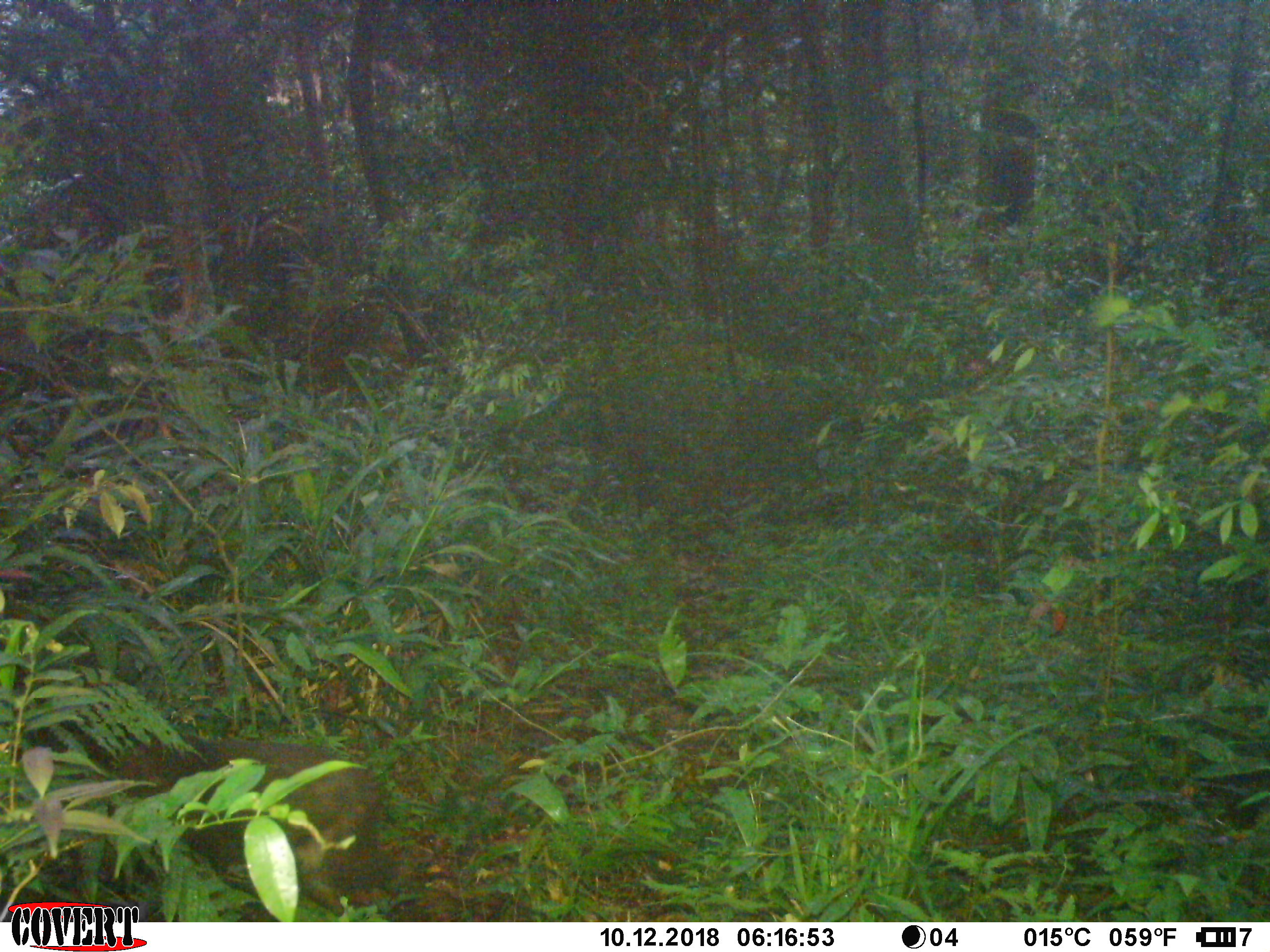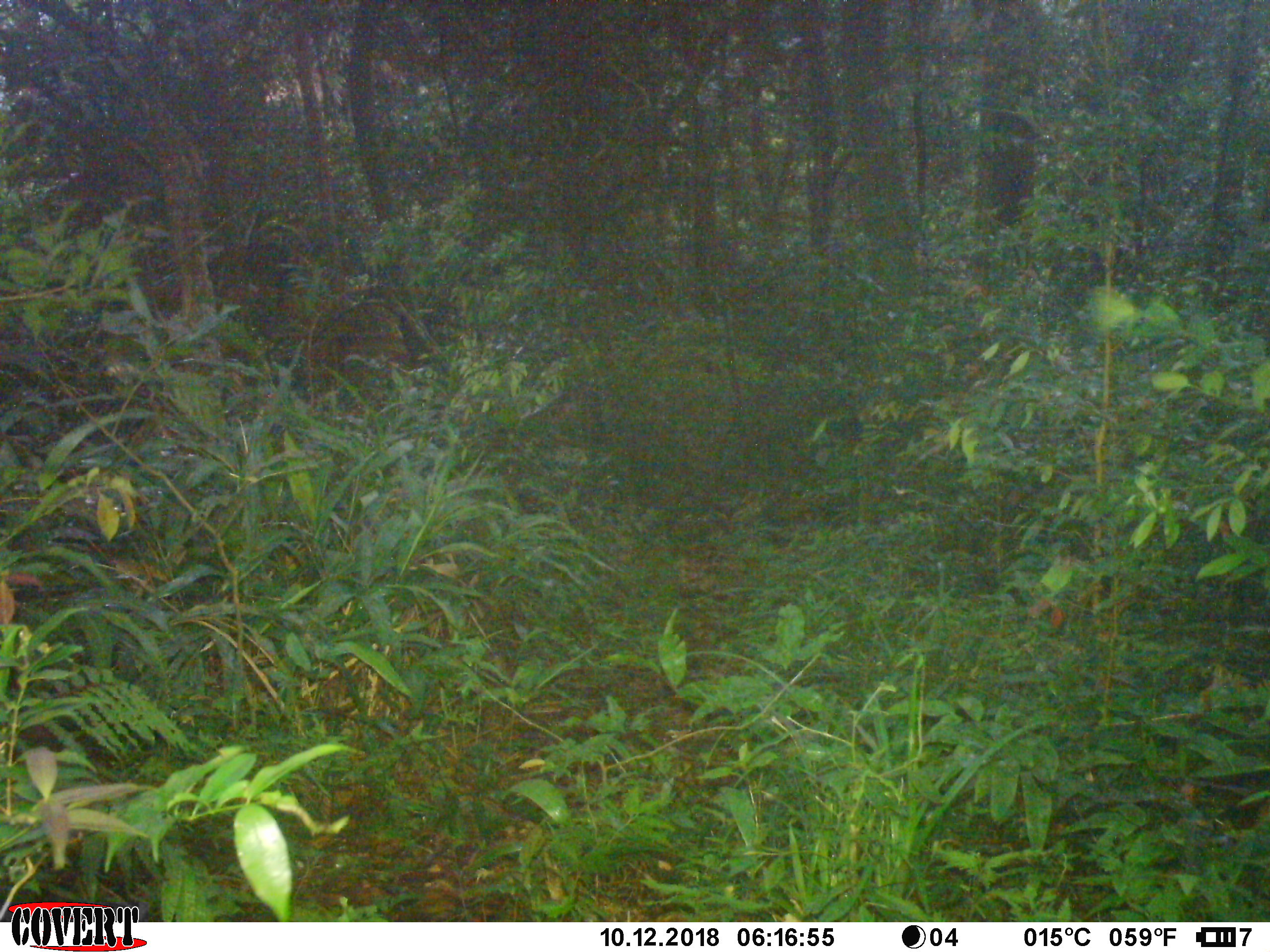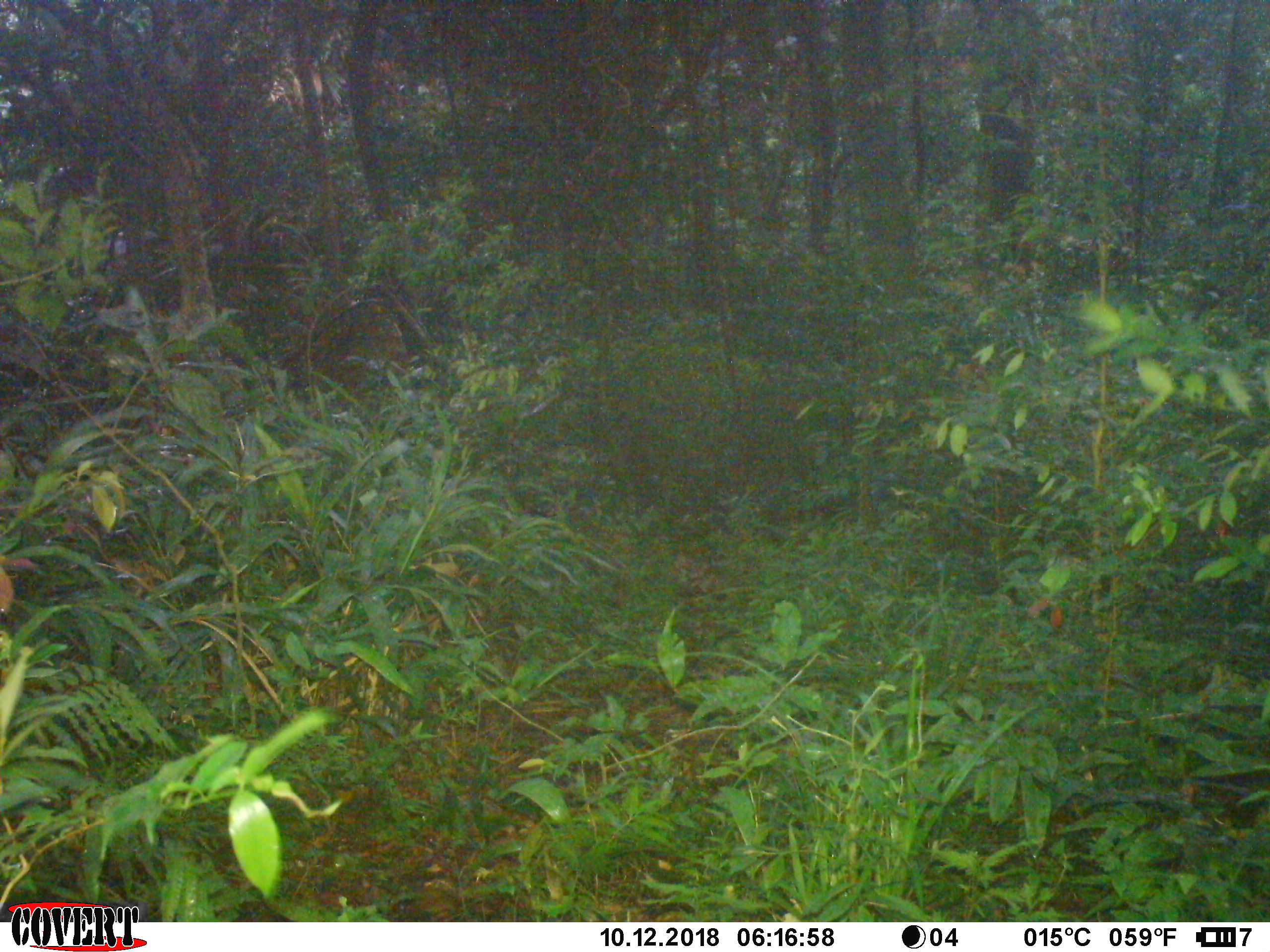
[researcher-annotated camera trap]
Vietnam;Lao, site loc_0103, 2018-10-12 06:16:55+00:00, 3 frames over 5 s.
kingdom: Animalia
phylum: Chordata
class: Mammalia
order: Primates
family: Cercopithecidae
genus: Macaca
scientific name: Macaca arctoides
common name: stump-tailed macaque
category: stump tailed macaque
Stump tailed macaque (stump-tailed macaque) (Macaca arctoides). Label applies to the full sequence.